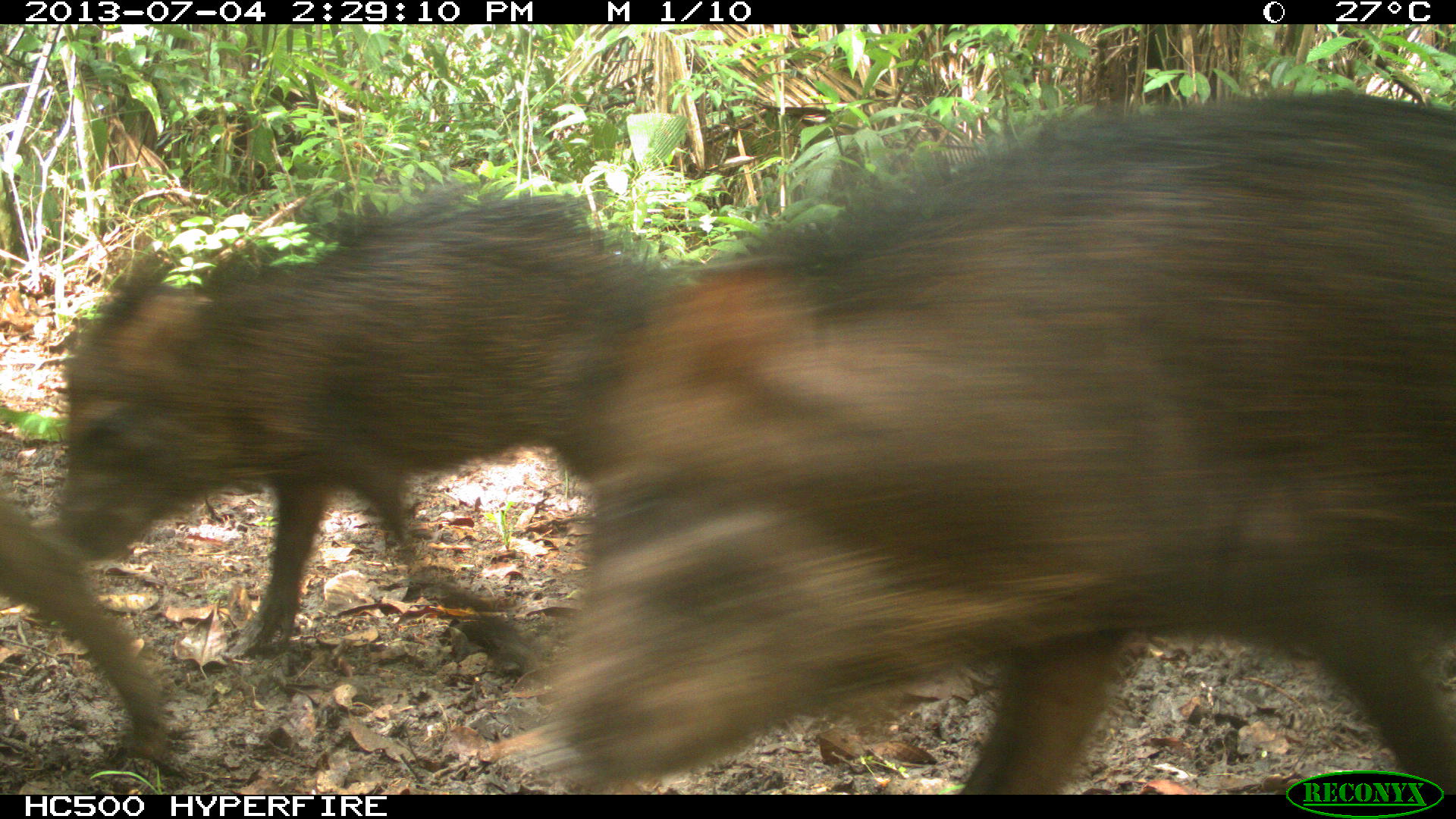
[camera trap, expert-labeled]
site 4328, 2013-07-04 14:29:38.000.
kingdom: Animalia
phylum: Chordata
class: Mammalia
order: Artiodactyla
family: Tayassuidae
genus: Tayassu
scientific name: Tayassu pecari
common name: white-lipped peccary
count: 44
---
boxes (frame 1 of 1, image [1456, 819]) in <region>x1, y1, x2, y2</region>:
tayassu pecari: <region>532, 90, 1456, 792</region>; <region>42, 177, 674, 657</region>; <region>0, 474, 188, 774</region>